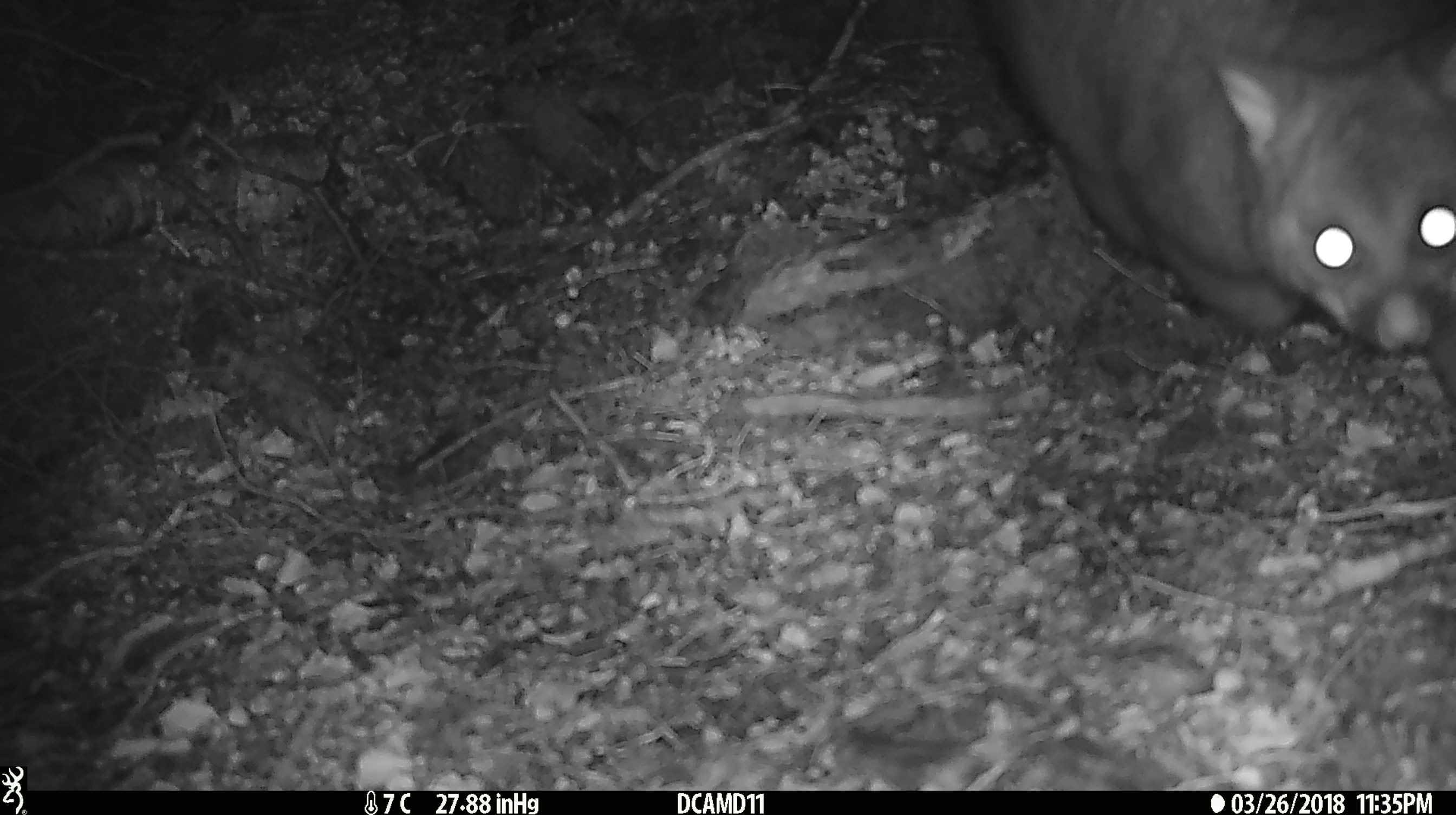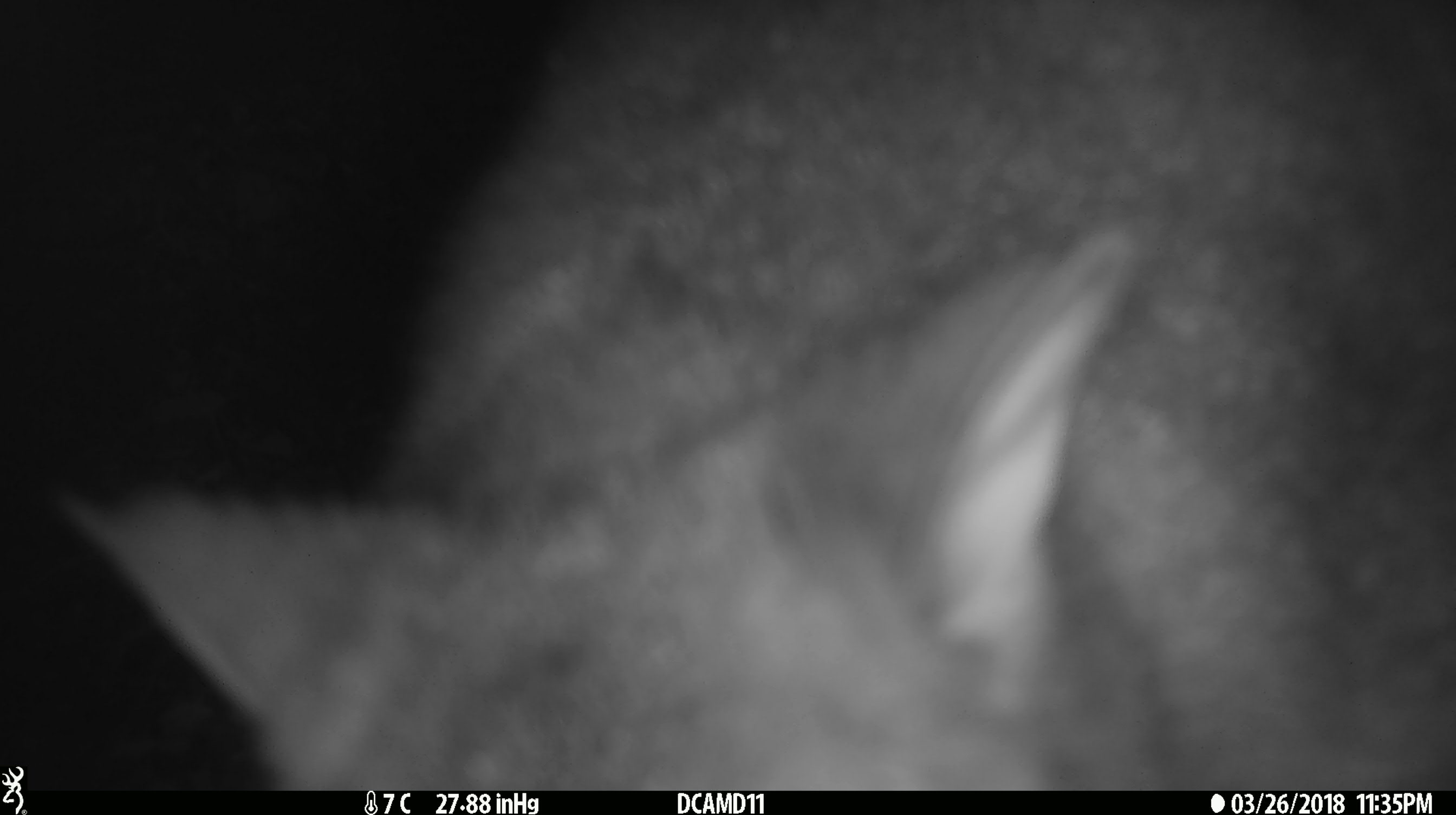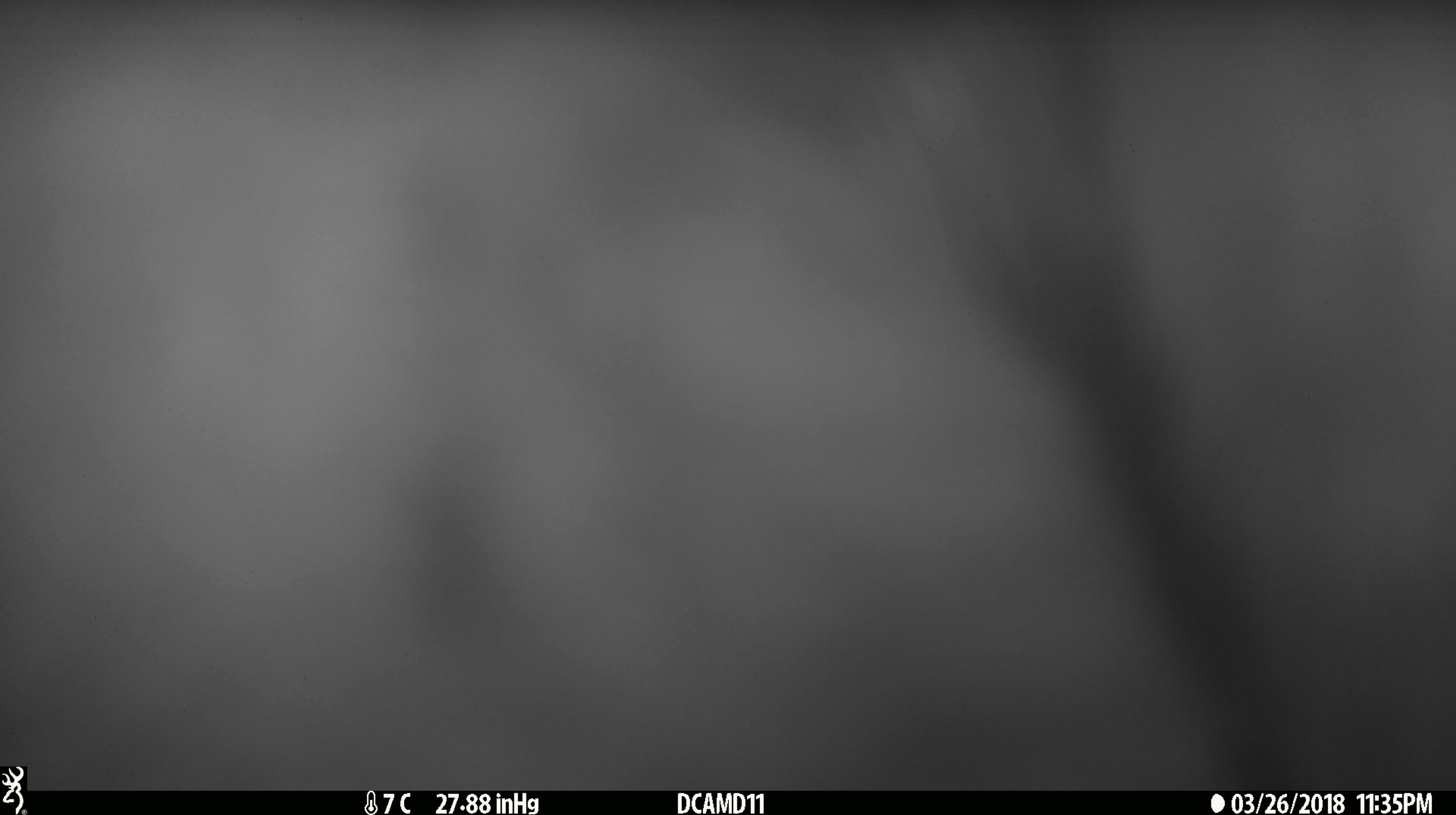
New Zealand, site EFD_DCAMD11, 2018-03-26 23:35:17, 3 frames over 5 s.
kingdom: Animalia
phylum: Chordata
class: Mammalia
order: Diprotodontia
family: Phalangeridae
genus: Trichosurus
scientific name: Trichosurus vulpecula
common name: common brushtail possum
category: possum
Possum (common brushtail possum) (Trichosurus vulpecula).